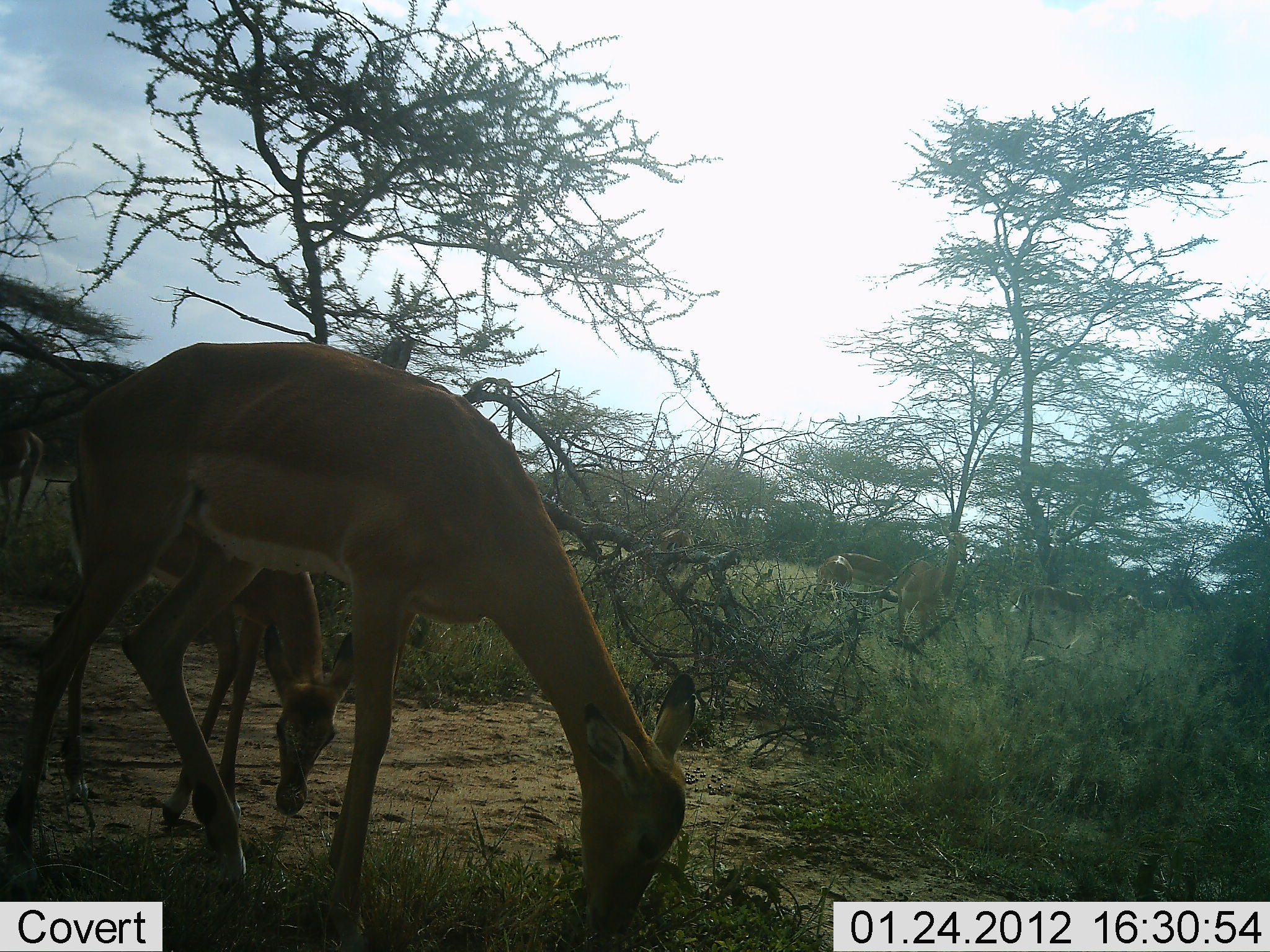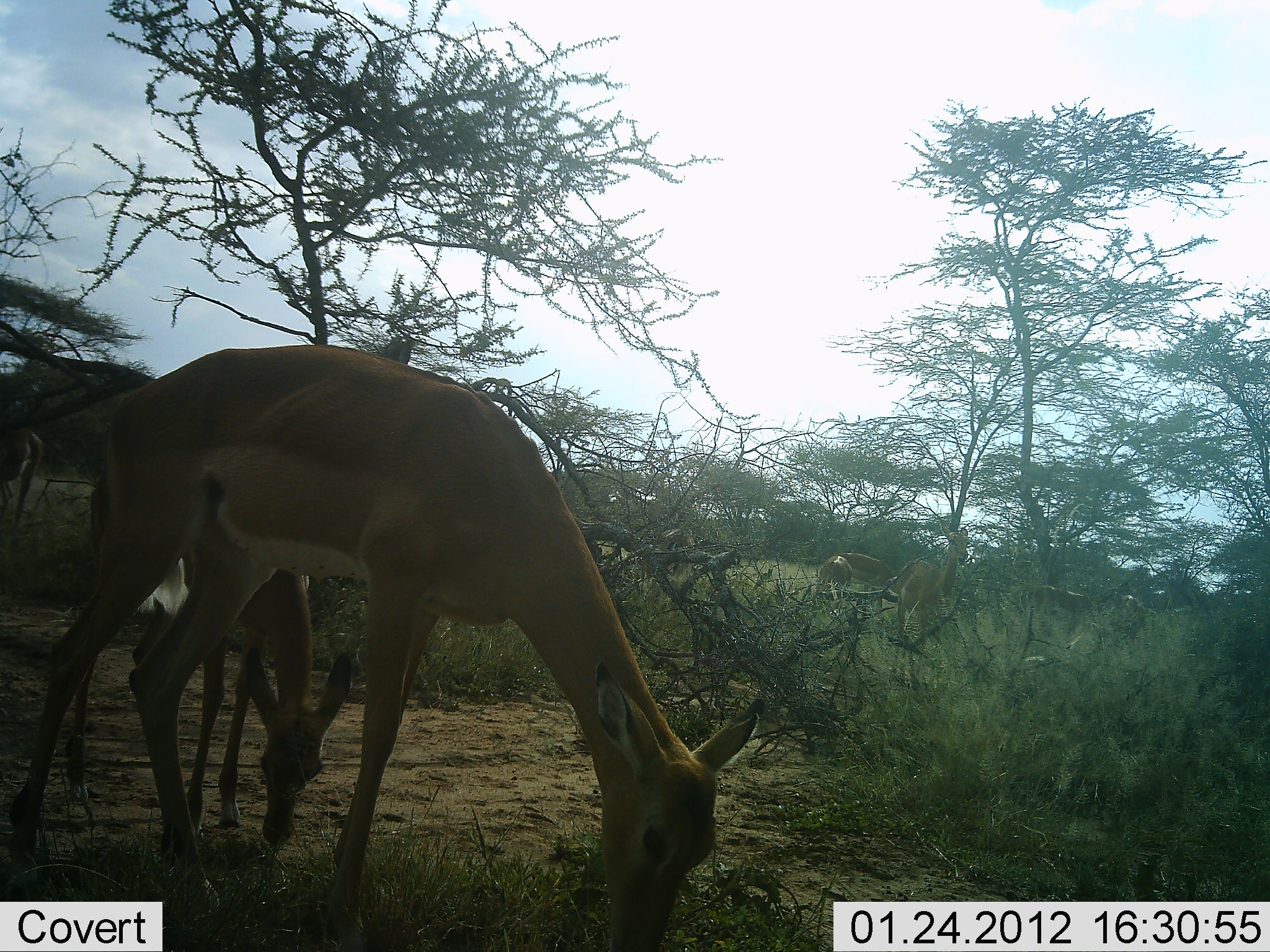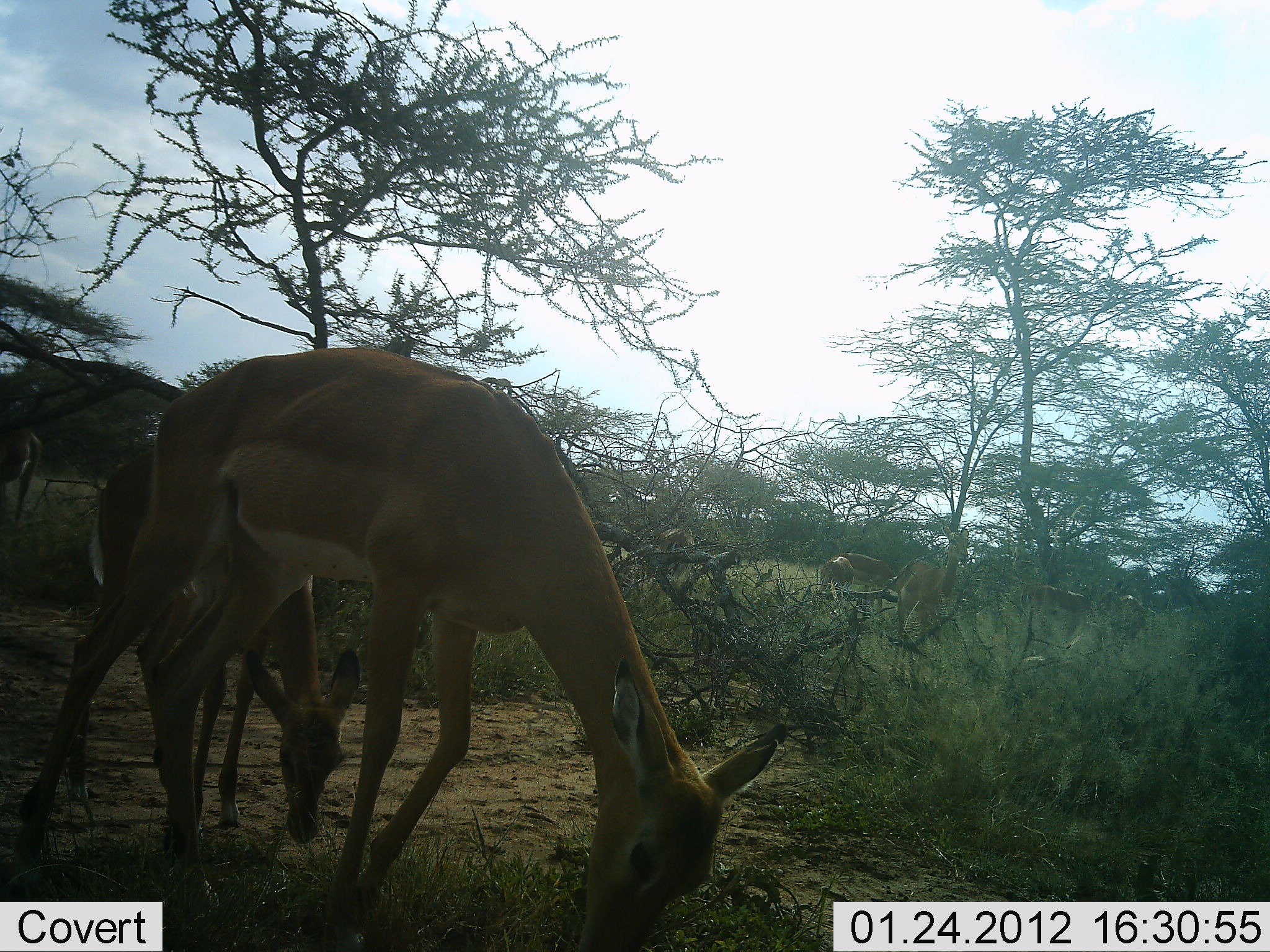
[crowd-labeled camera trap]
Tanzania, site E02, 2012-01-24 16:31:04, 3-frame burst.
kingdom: Animalia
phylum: Chordata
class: Mammalia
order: Artiodactyla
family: Bovidae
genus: Nanger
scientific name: Nanger granti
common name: grant's gazelle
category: gazellegrants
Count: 2.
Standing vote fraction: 45%.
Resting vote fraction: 0%.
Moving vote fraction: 0%.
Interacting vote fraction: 0%.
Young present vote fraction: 36%.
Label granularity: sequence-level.